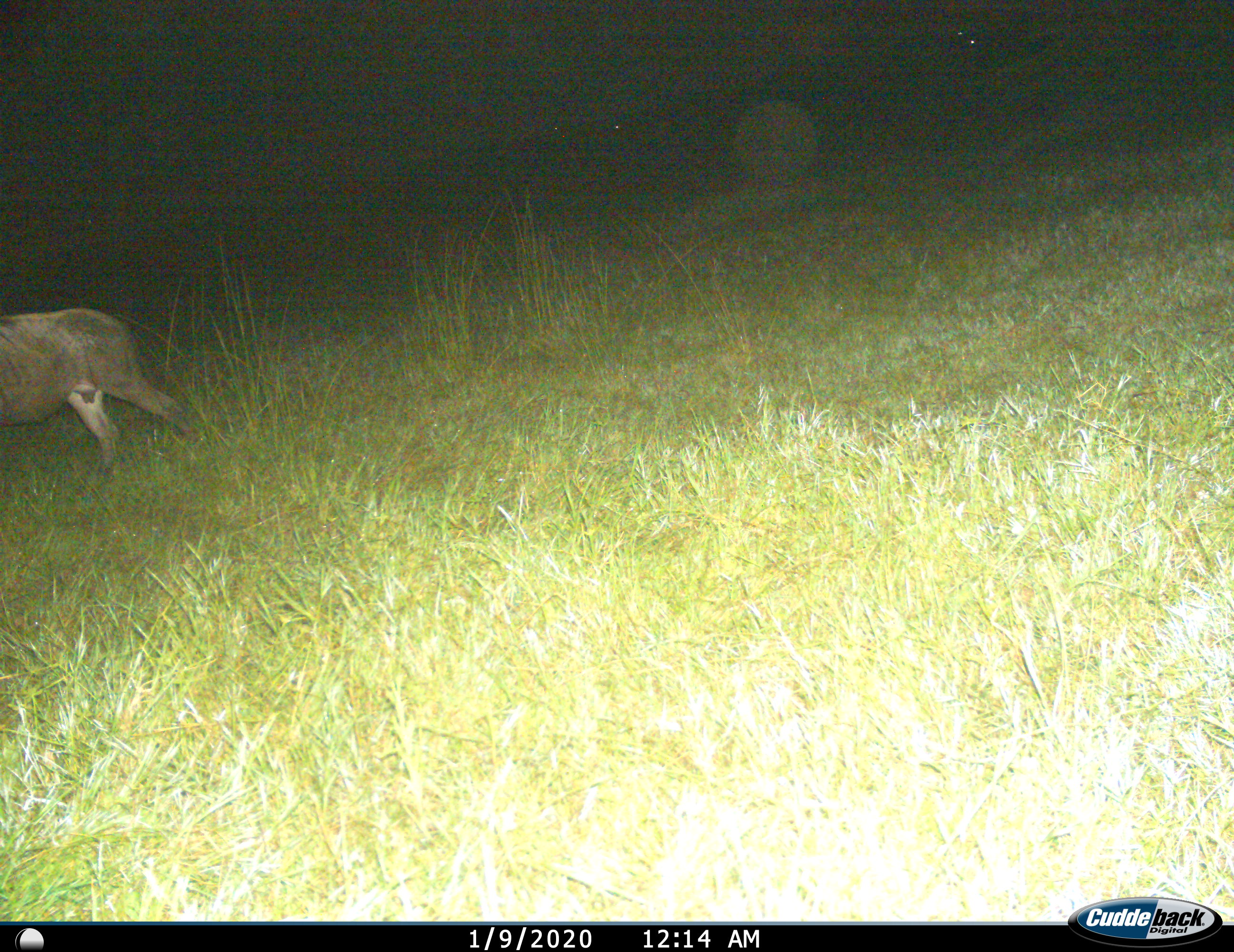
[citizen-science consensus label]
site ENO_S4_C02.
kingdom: Animalia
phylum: Chordata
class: Mammalia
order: Artiodactyla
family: Bovidae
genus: Connochaetes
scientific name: Connochaetes taurinus taurinus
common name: blue wildebeest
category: wildebeestblue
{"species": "wildebeestblue (blue wildebeest) (Connochaetes taurinus taurinus)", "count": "1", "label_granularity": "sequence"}